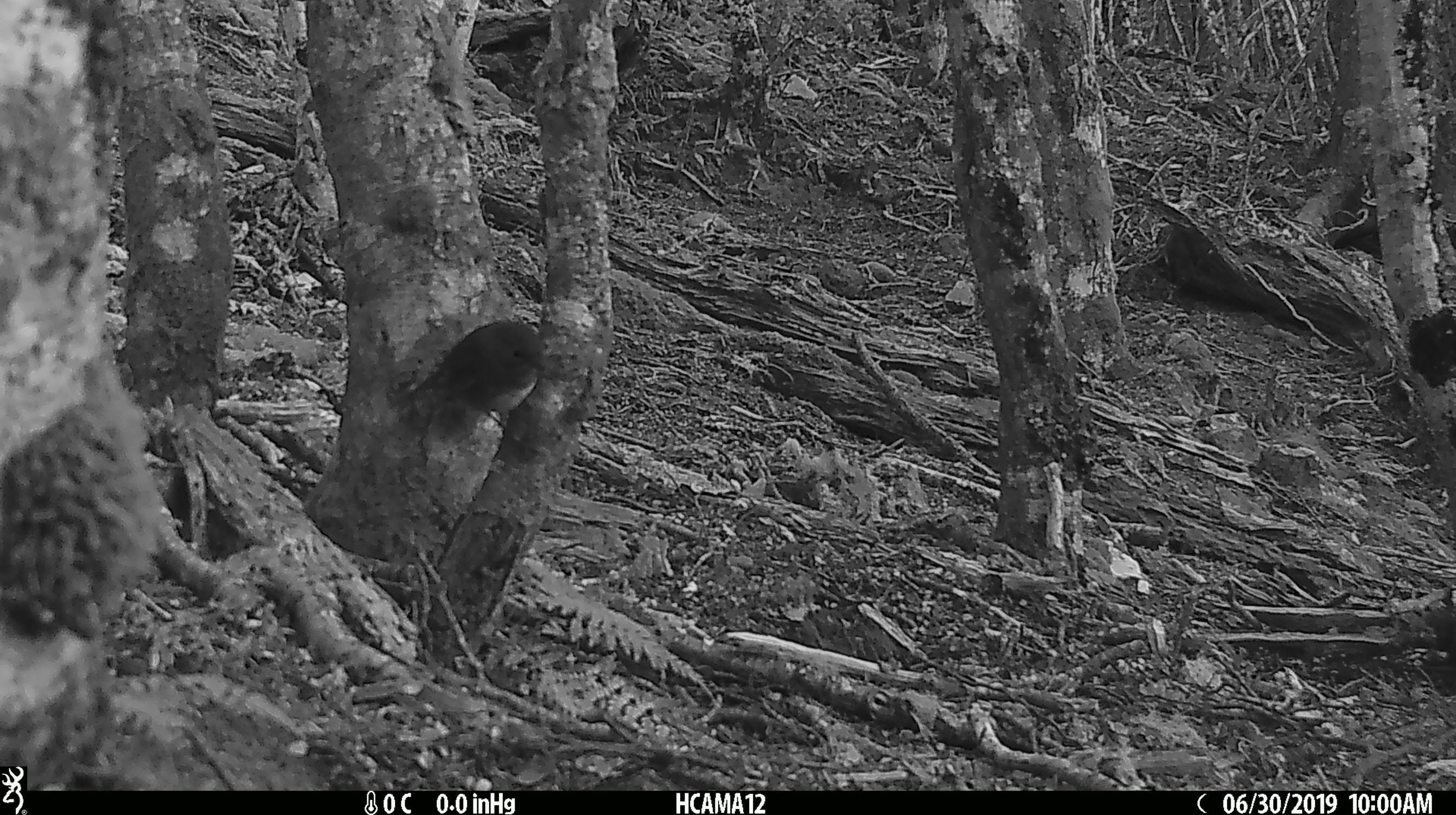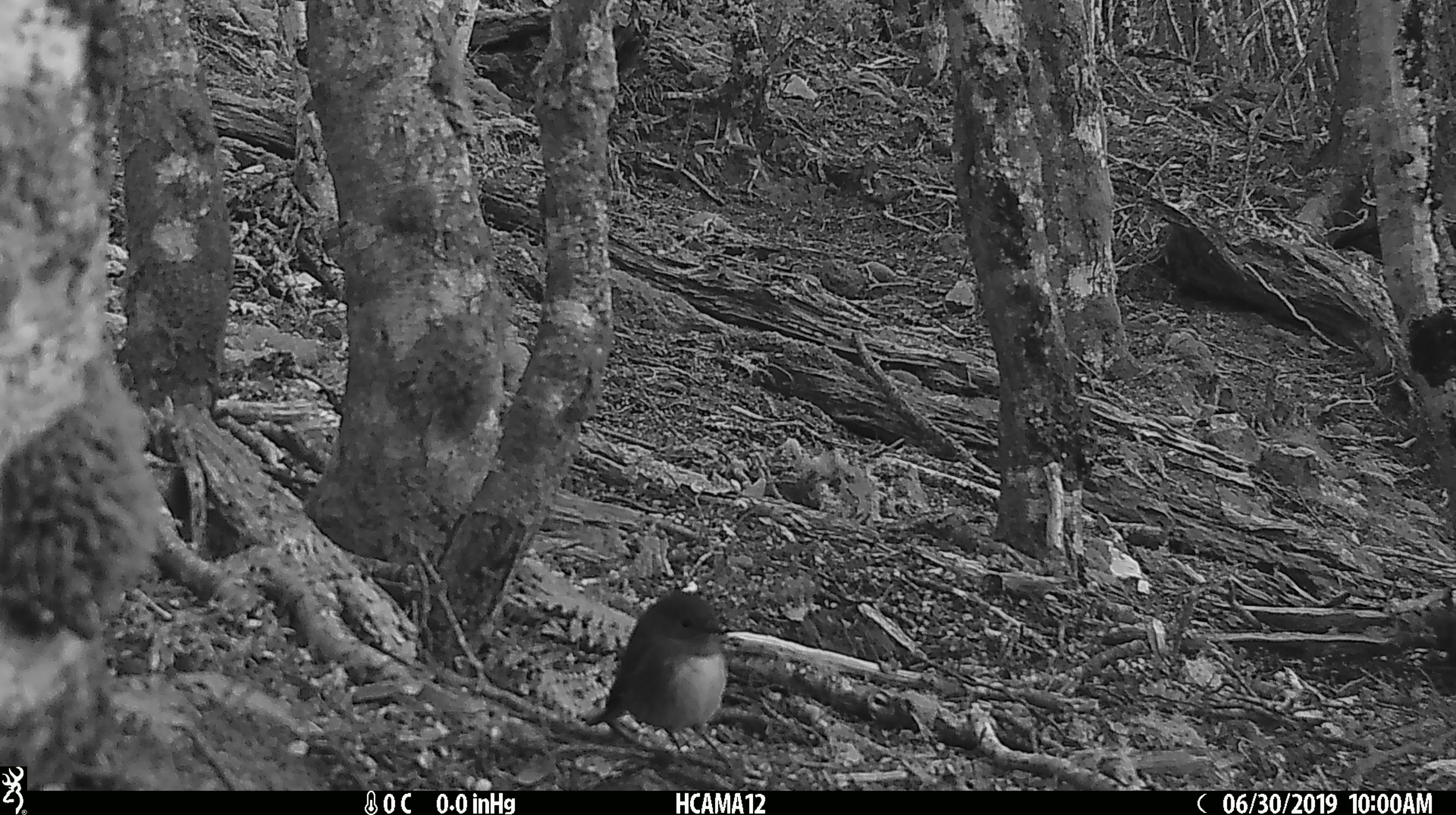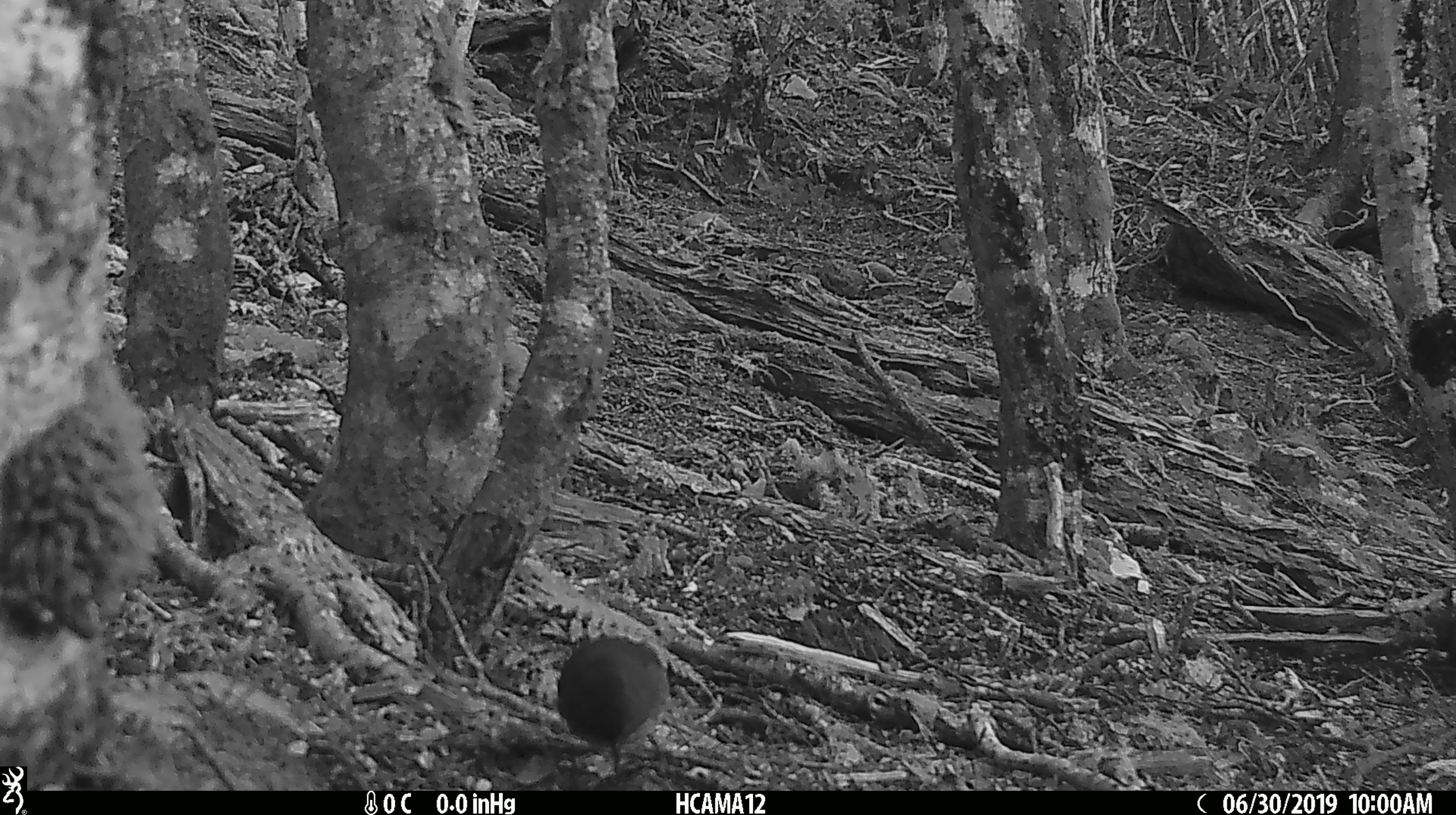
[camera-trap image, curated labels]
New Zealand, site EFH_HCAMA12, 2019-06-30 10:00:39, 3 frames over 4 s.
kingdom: Animalia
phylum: Chordata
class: Aves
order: Passeriformes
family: Petroicidae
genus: Petroica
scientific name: Petroica australis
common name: new zealand robin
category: robin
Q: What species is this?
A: Robin (new zealand robin) (Petroica australis).